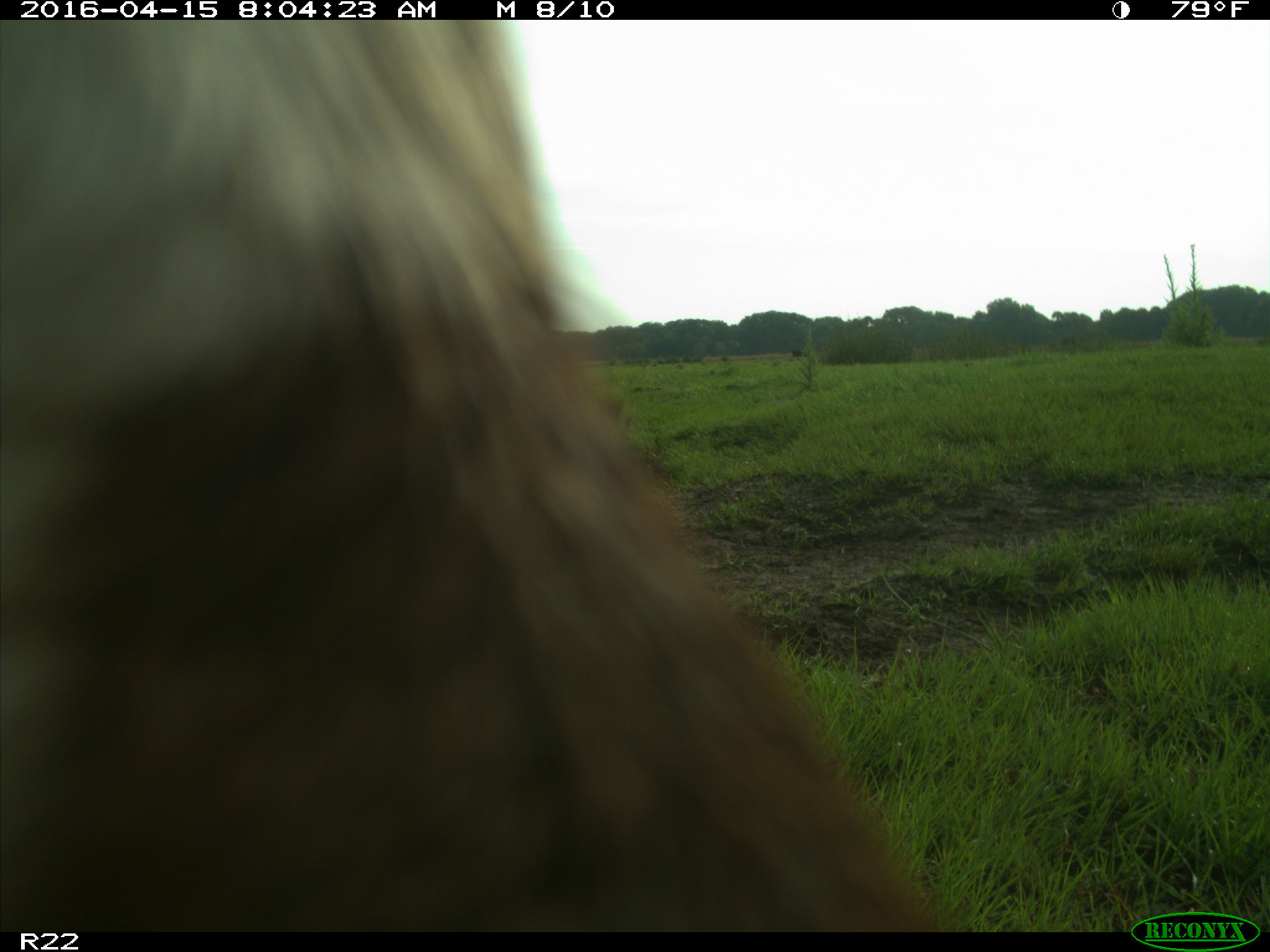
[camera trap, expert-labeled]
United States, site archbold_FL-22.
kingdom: Animalia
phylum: Chordata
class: Mammalia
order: Artiodactyla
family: Bovidae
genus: Bos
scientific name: Bos taurus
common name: domestic cow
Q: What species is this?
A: Bos taurus (domestic cow).